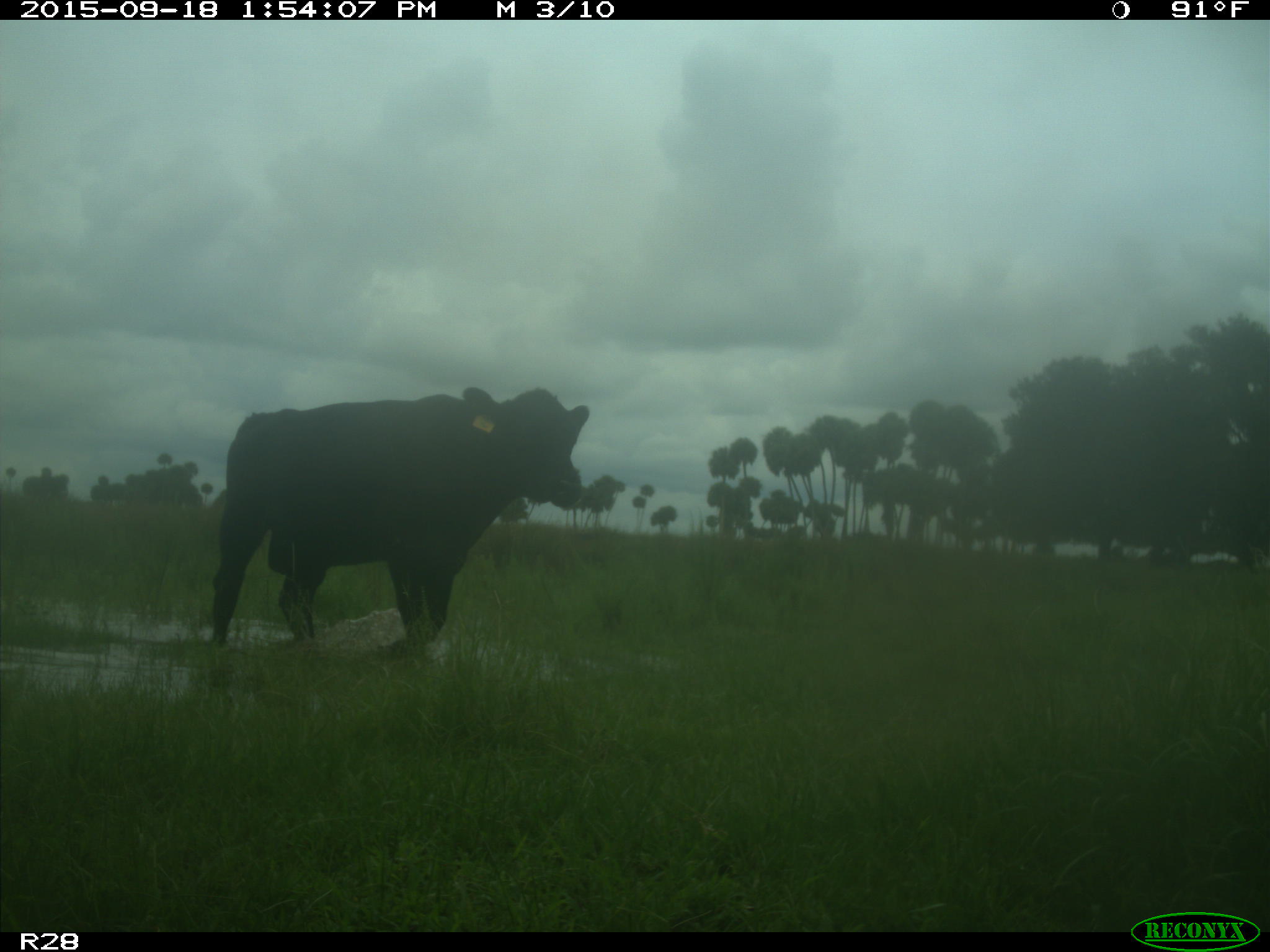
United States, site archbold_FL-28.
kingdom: Animalia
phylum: Chordata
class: Mammalia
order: Artiodactyla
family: Bovidae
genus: Bos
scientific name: Bos taurus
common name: domestic cow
Bos taurus (domestic cow).